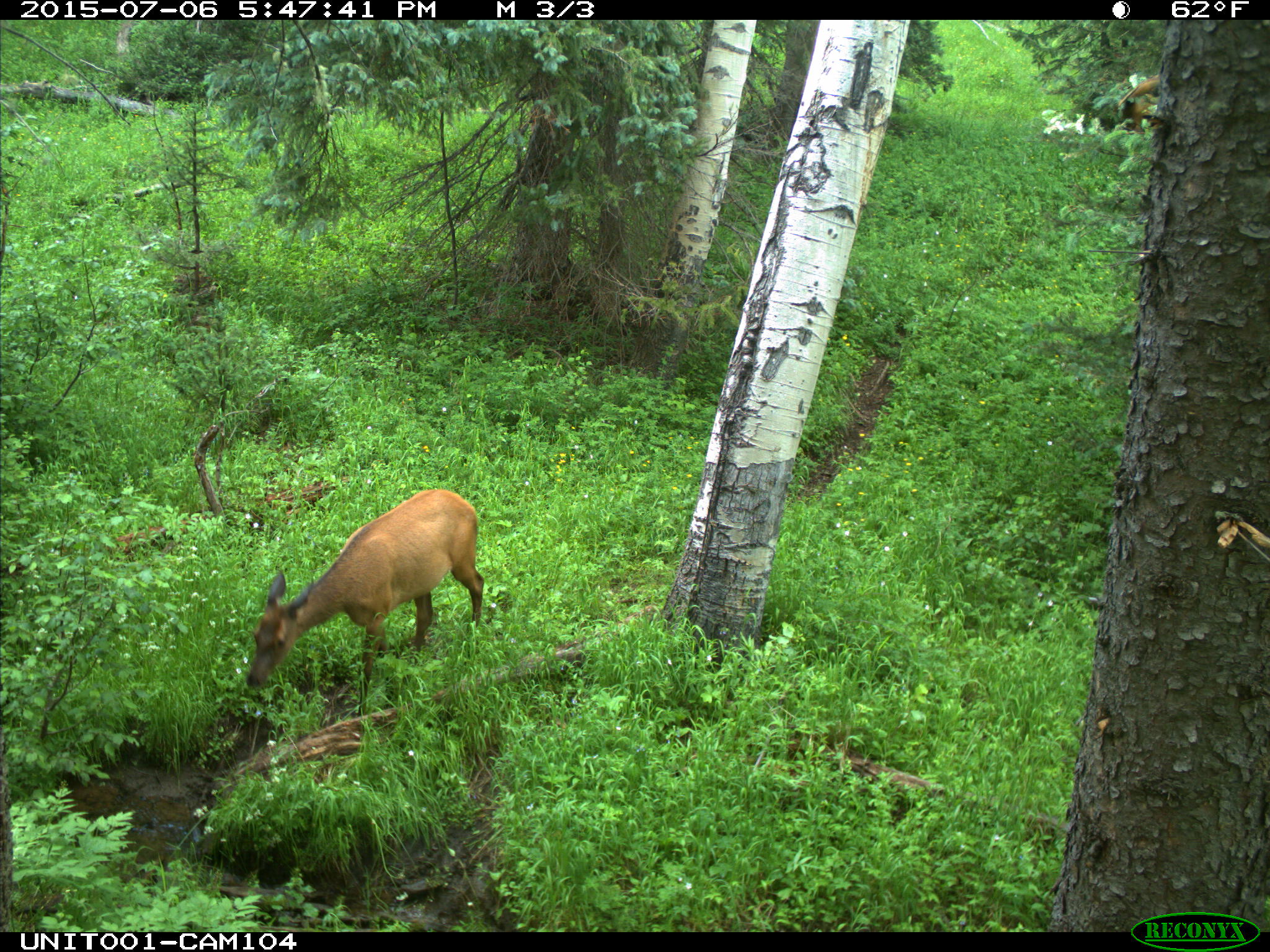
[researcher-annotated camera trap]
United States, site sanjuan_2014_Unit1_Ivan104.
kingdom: Animalia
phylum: Chordata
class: Mammalia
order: Artiodactyla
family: Cervidae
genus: Cervus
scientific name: Cervus elaphus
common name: red deer